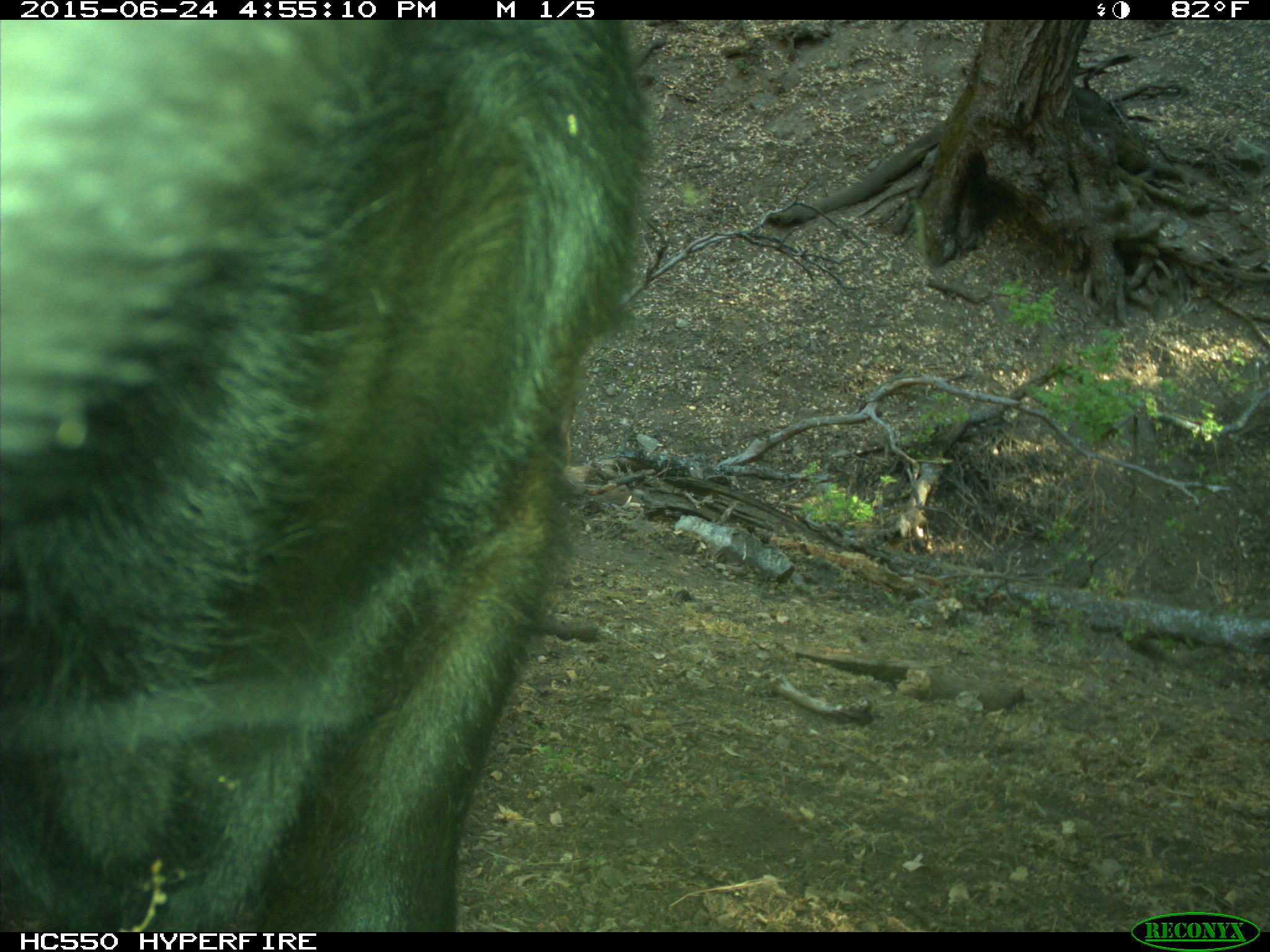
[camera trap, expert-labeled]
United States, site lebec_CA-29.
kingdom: Animalia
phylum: Chordata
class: Mammalia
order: Artiodactyla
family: Bovidae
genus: Bos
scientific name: Bos taurus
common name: domestic cow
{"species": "Bos taurus (domestic cow)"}